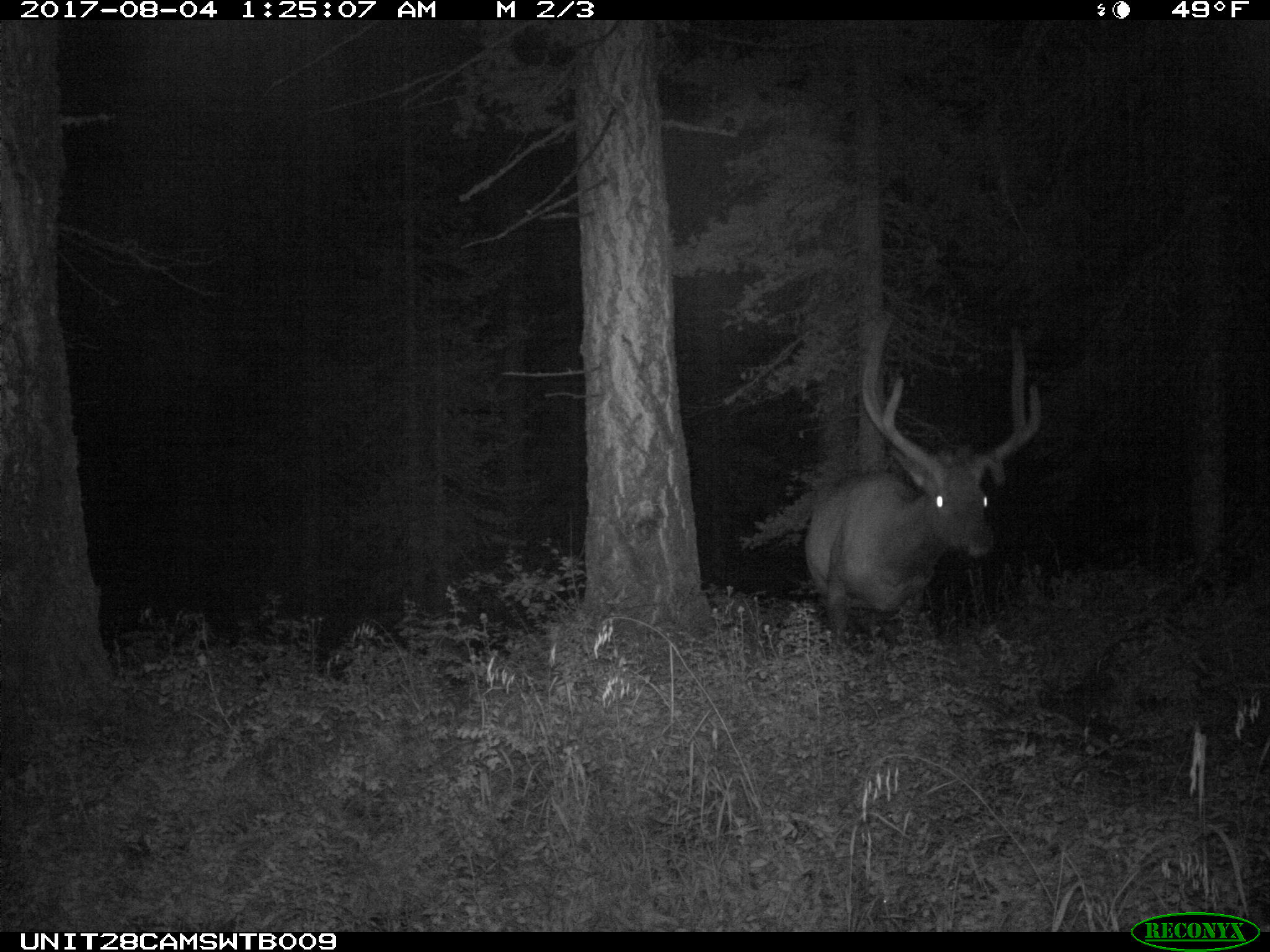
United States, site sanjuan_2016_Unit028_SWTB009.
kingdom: Animalia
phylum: Chordata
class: Mammalia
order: Artiodactyla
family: Cervidae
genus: Cervus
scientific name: Cervus elaphus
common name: red deer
Cervus elaphus (red deer).